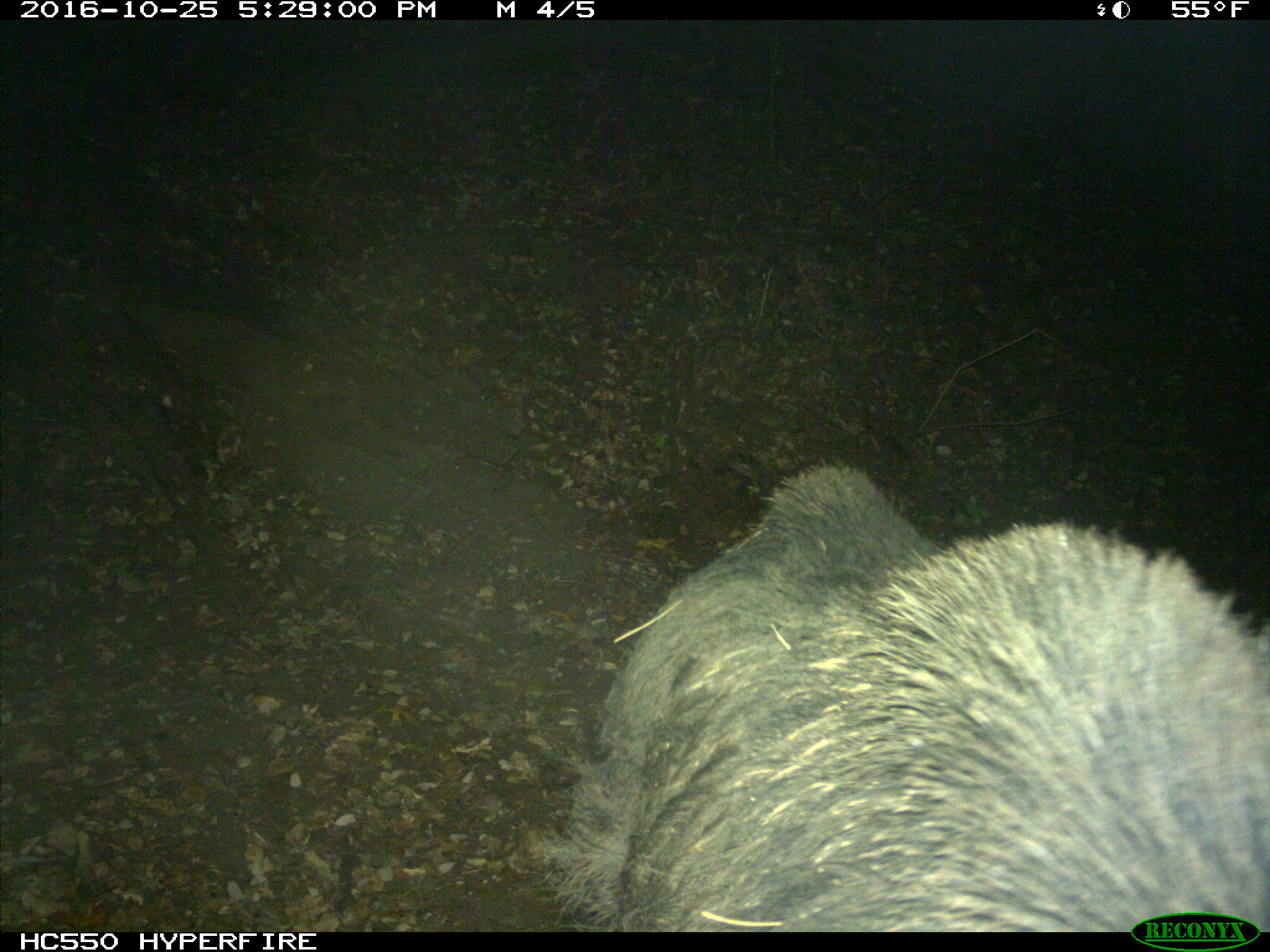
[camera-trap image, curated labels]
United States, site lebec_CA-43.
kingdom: Animalia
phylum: Chordata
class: Mammalia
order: Artiodactyla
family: Suidae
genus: Sus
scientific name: Sus scrofa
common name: wild boar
Sus scrofa (wild boar).